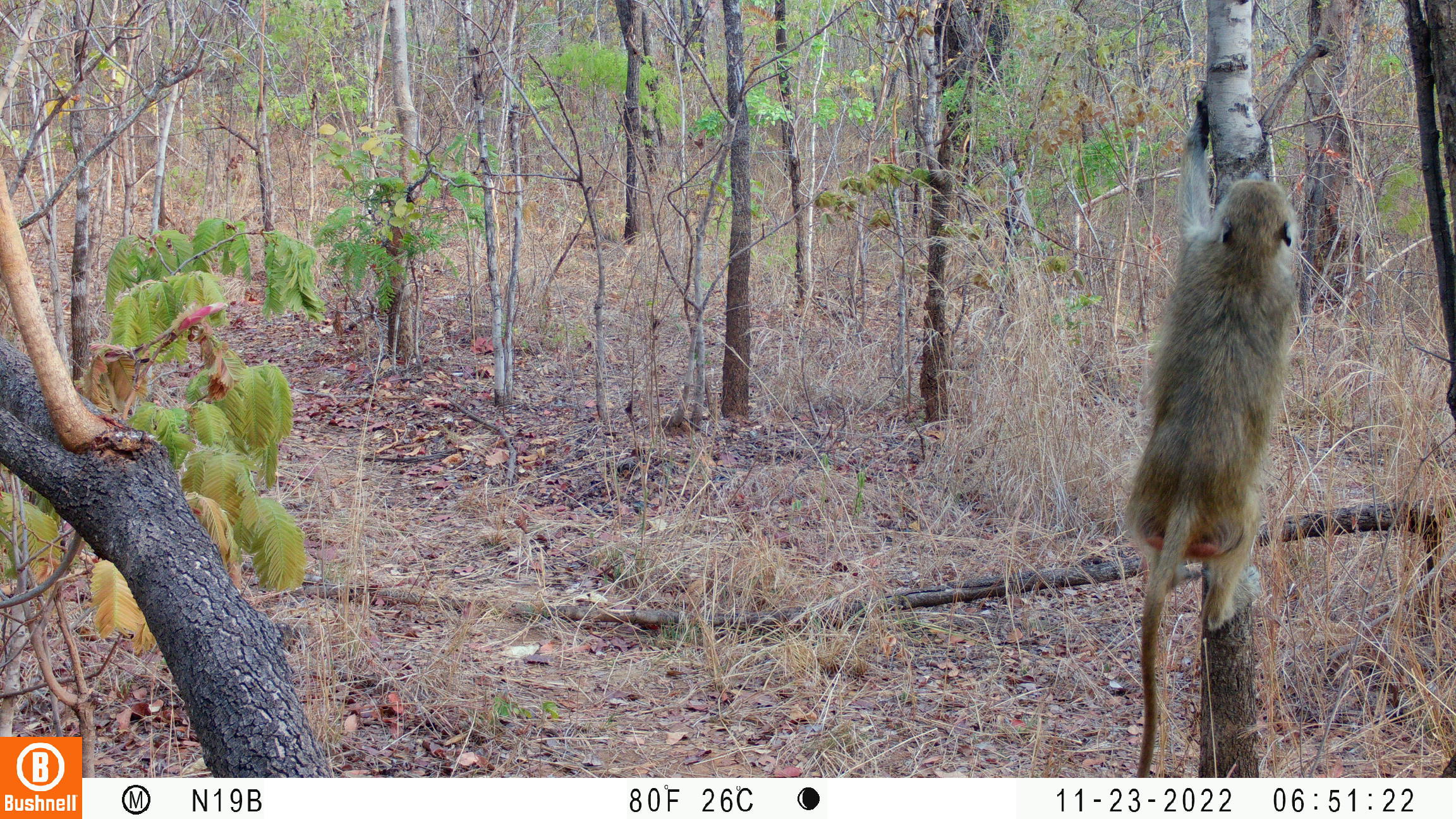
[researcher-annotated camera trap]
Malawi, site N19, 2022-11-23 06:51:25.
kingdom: Animalia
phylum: Chordata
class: Mammalia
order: Primates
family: Cercopithecidae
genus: Papio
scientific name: Papio cynocephalus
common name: yellow baboon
Yellow baboon (Papio cynocephalus), count 1.